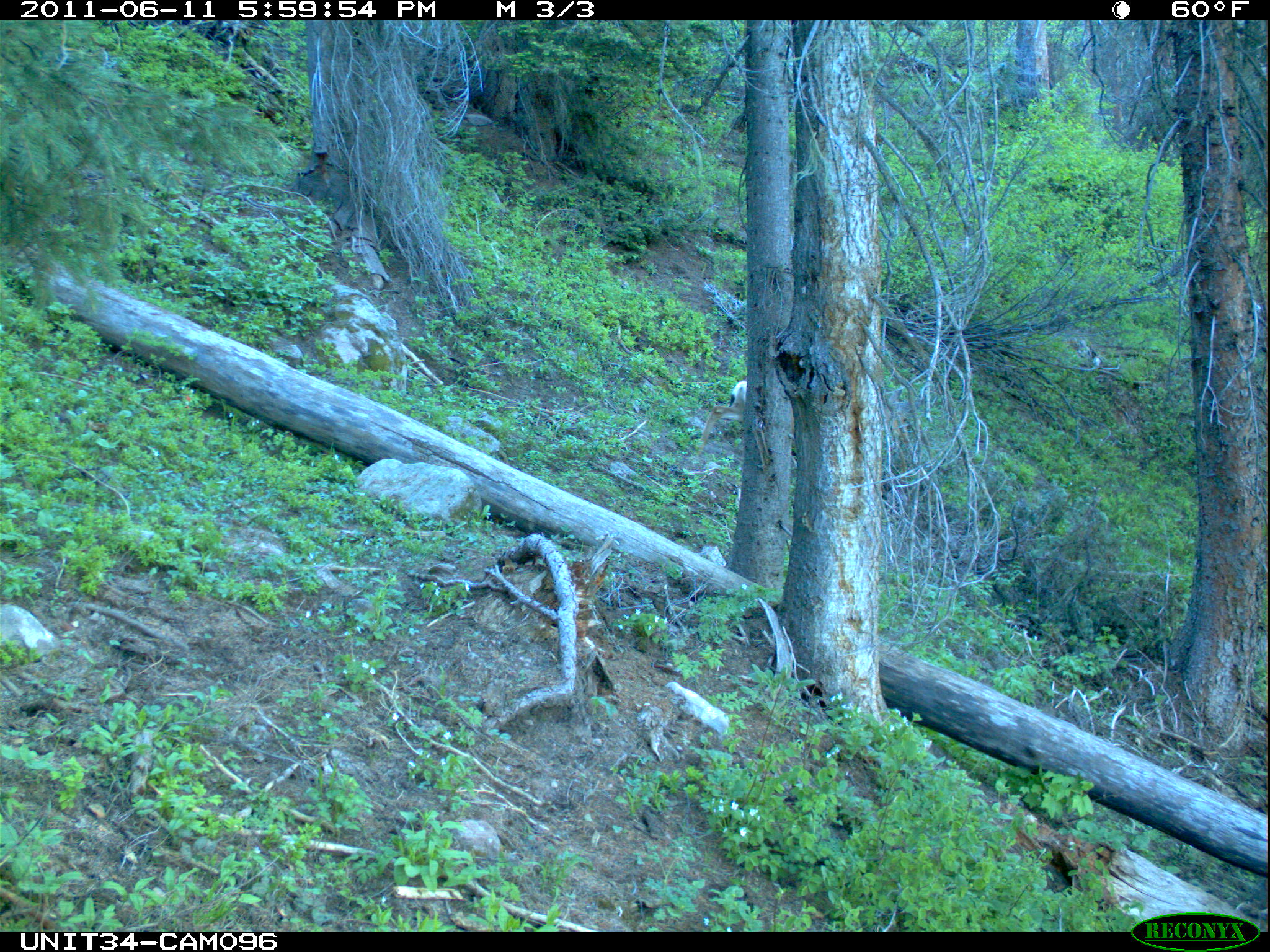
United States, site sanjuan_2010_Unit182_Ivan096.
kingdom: Animalia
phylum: Chordata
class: Mammalia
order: Artiodactyla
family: Cervidae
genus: Odocoileus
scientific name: Odocoileus hemionus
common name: mule deer